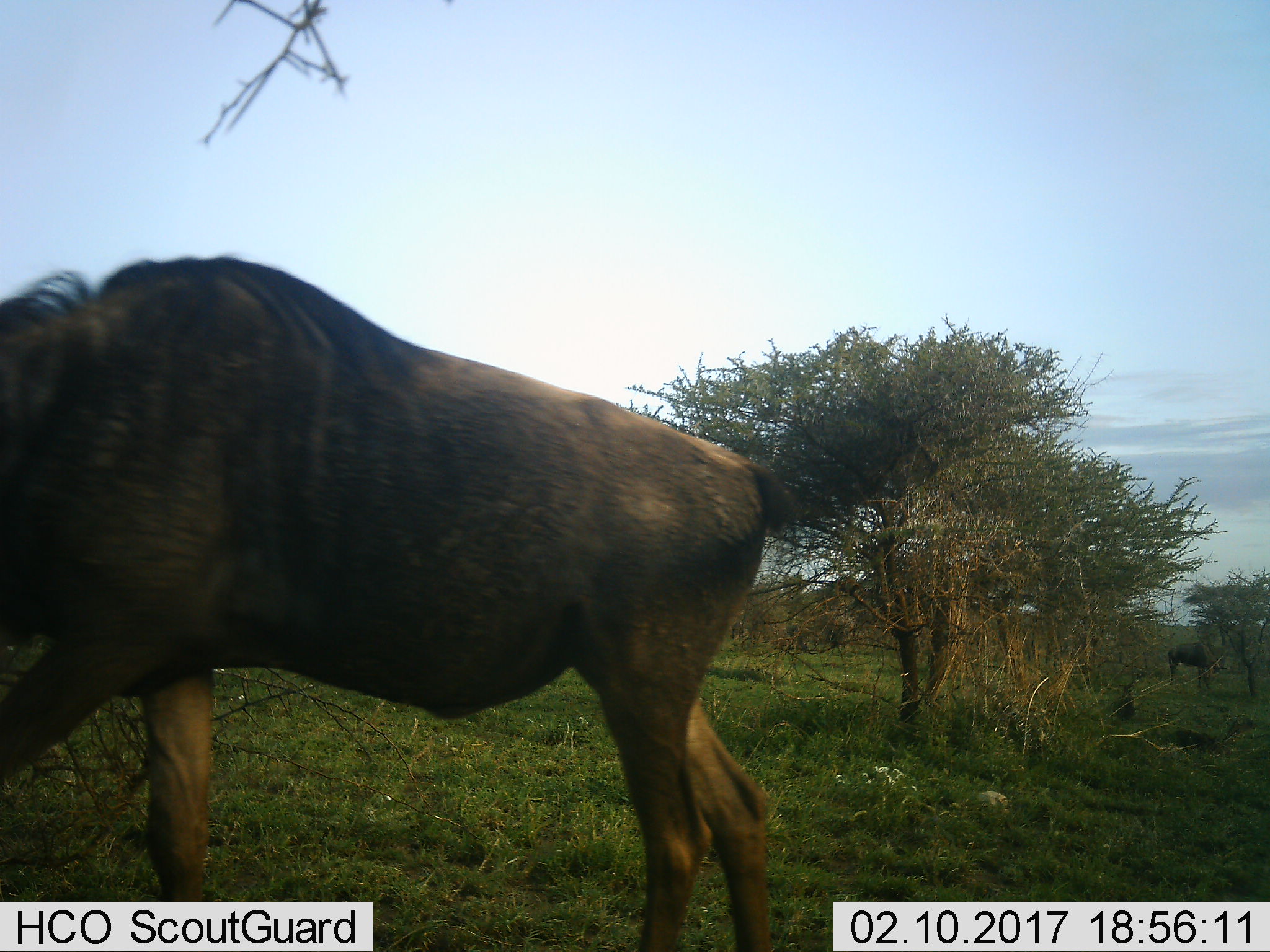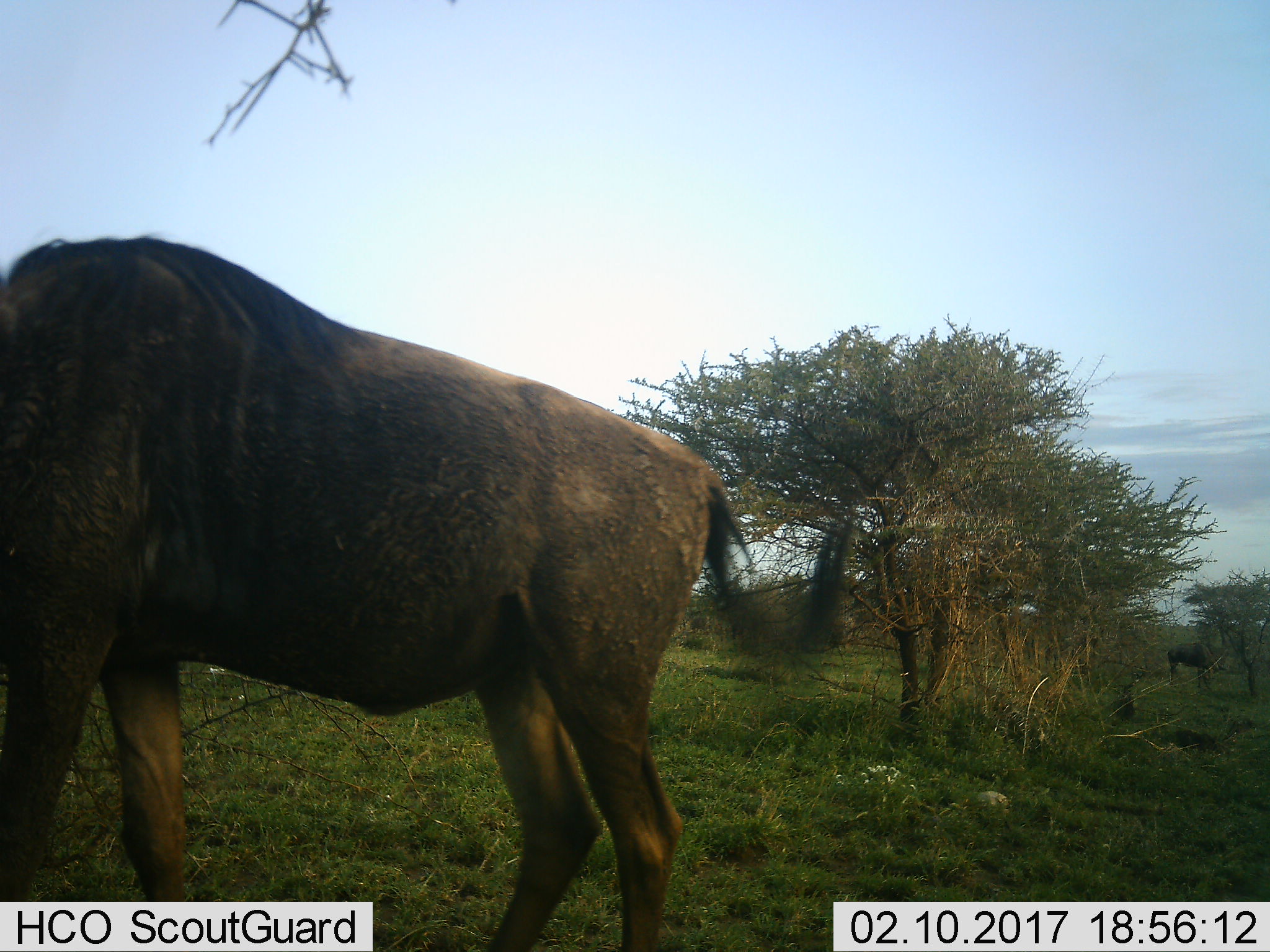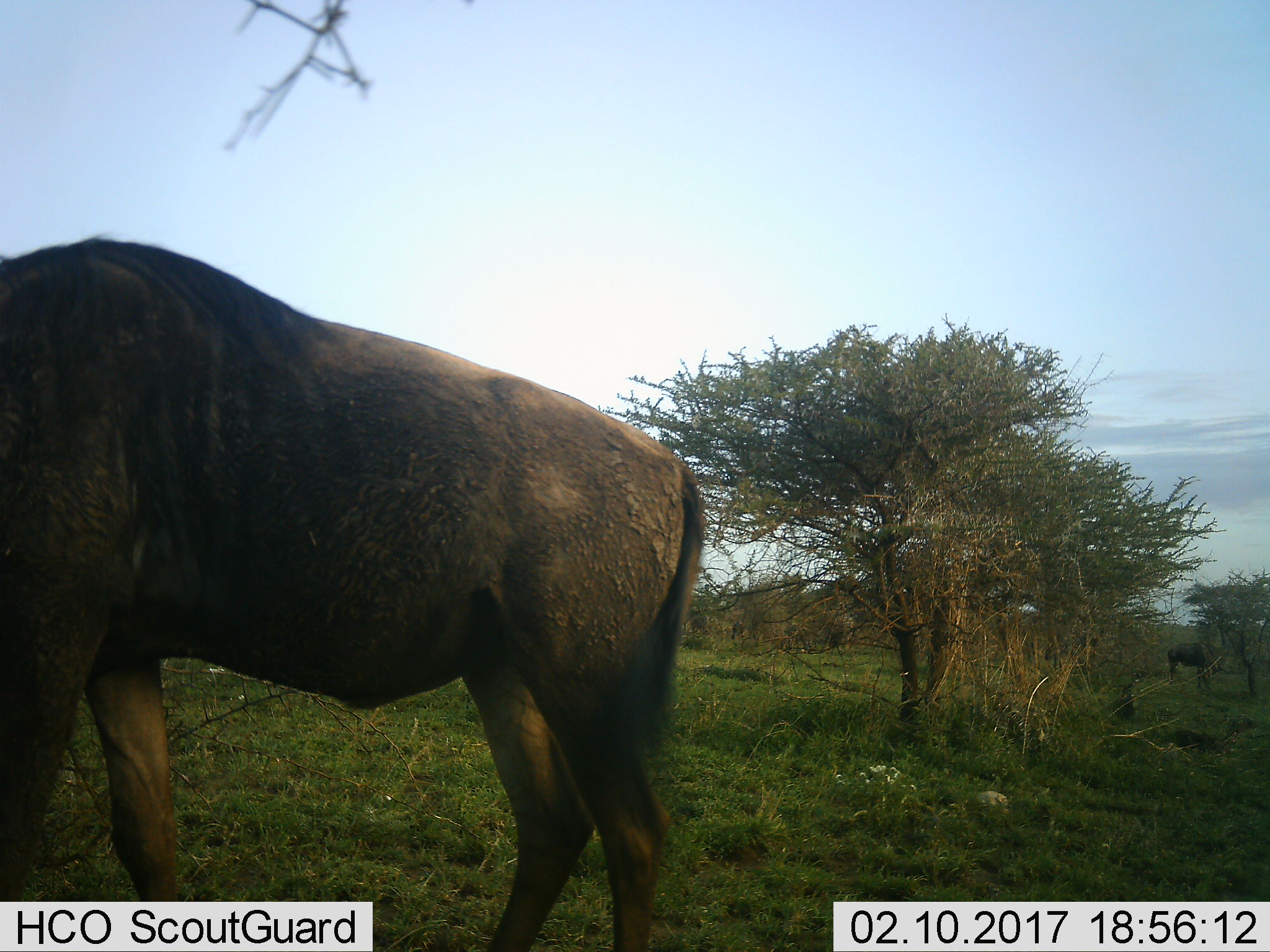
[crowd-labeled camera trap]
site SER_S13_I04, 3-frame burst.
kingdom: Animalia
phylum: Chordata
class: Mammalia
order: Artiodactyla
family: Bovidae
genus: Connochaetes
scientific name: Connochaetes taurinus taurinus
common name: blue wildebeest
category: wildebeestblue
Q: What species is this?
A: Wildebeestblue (blue wildebeest) (Connochaetes taurinus taurinus).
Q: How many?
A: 2.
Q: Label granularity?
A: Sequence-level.